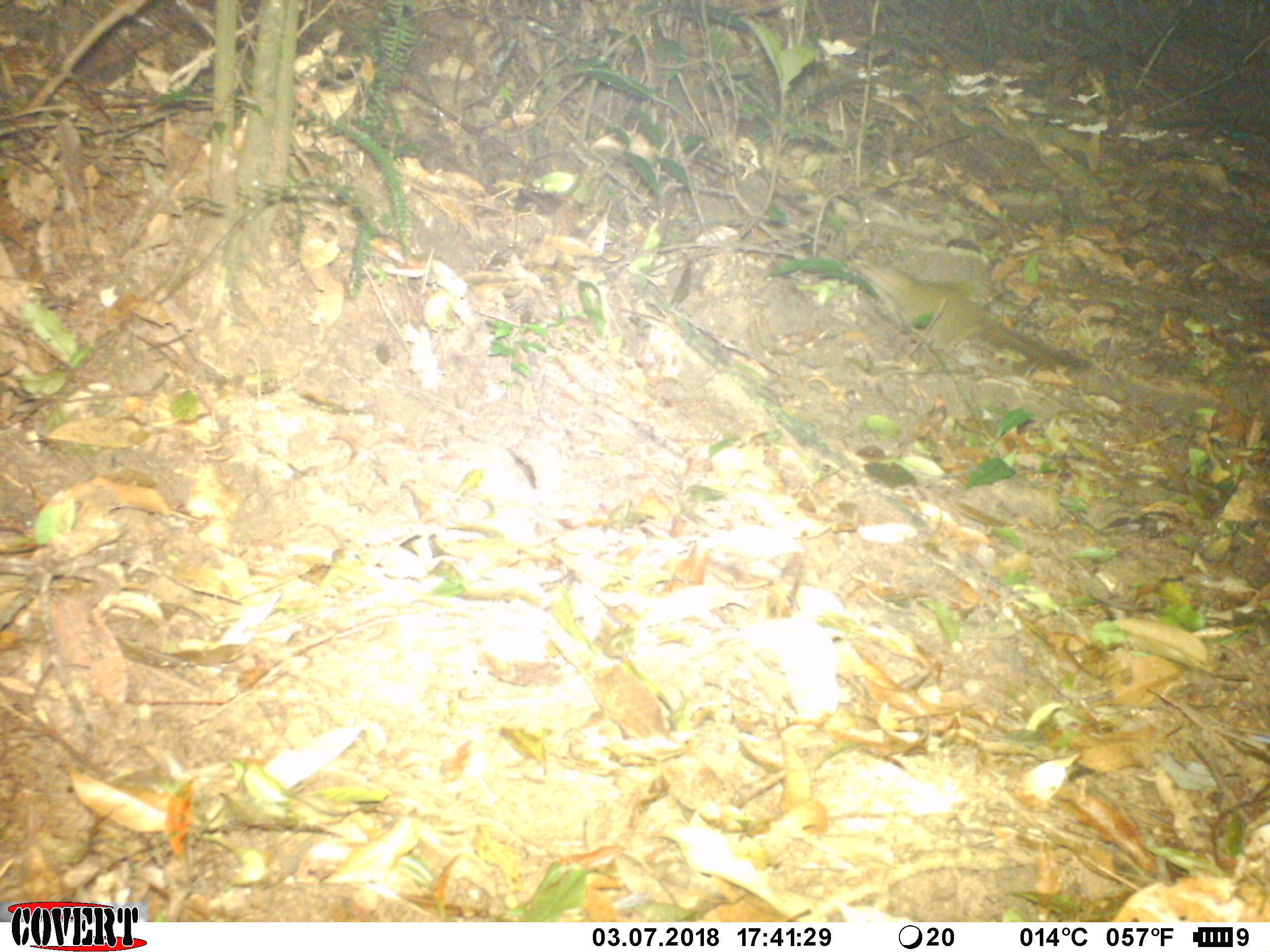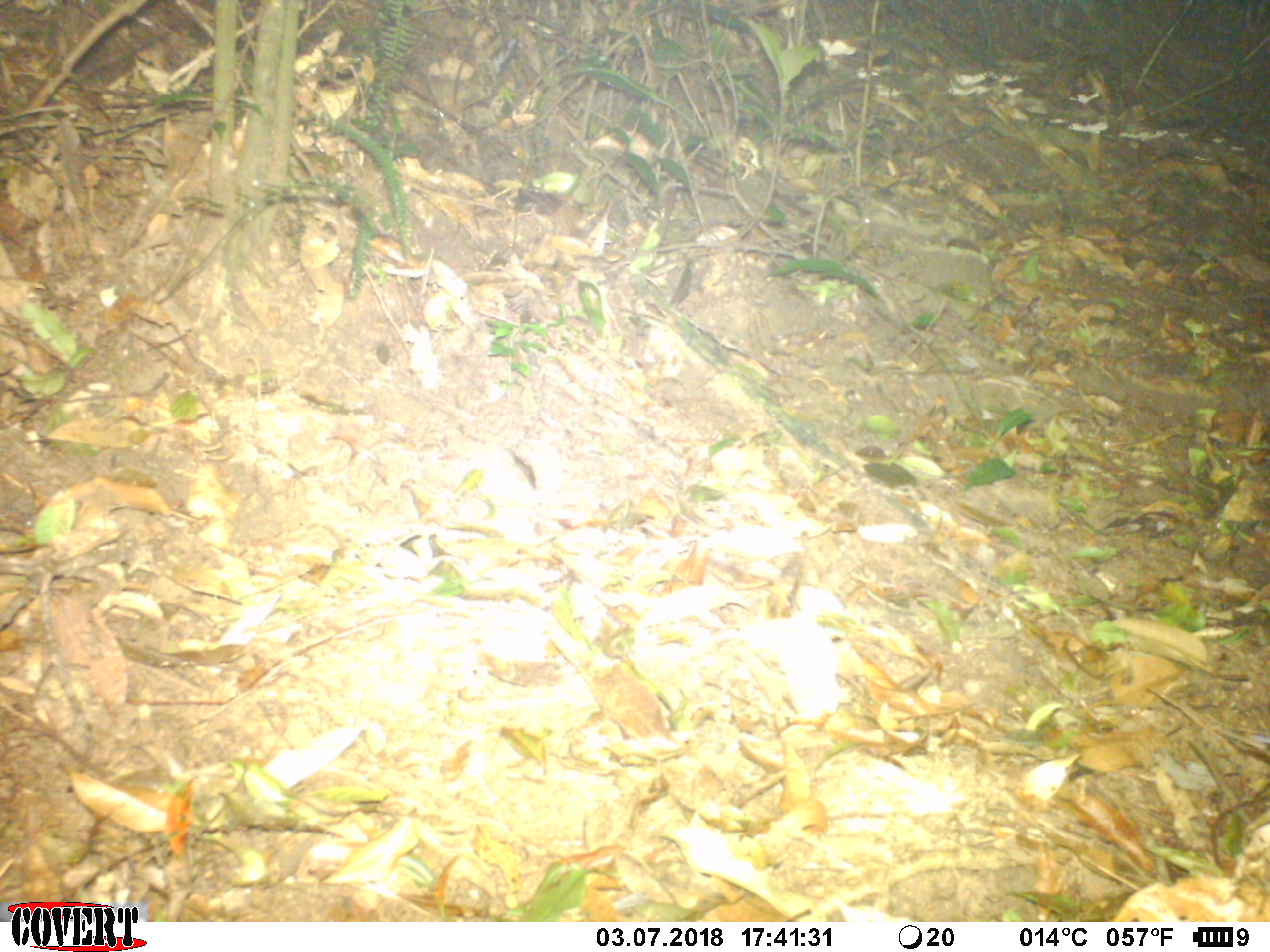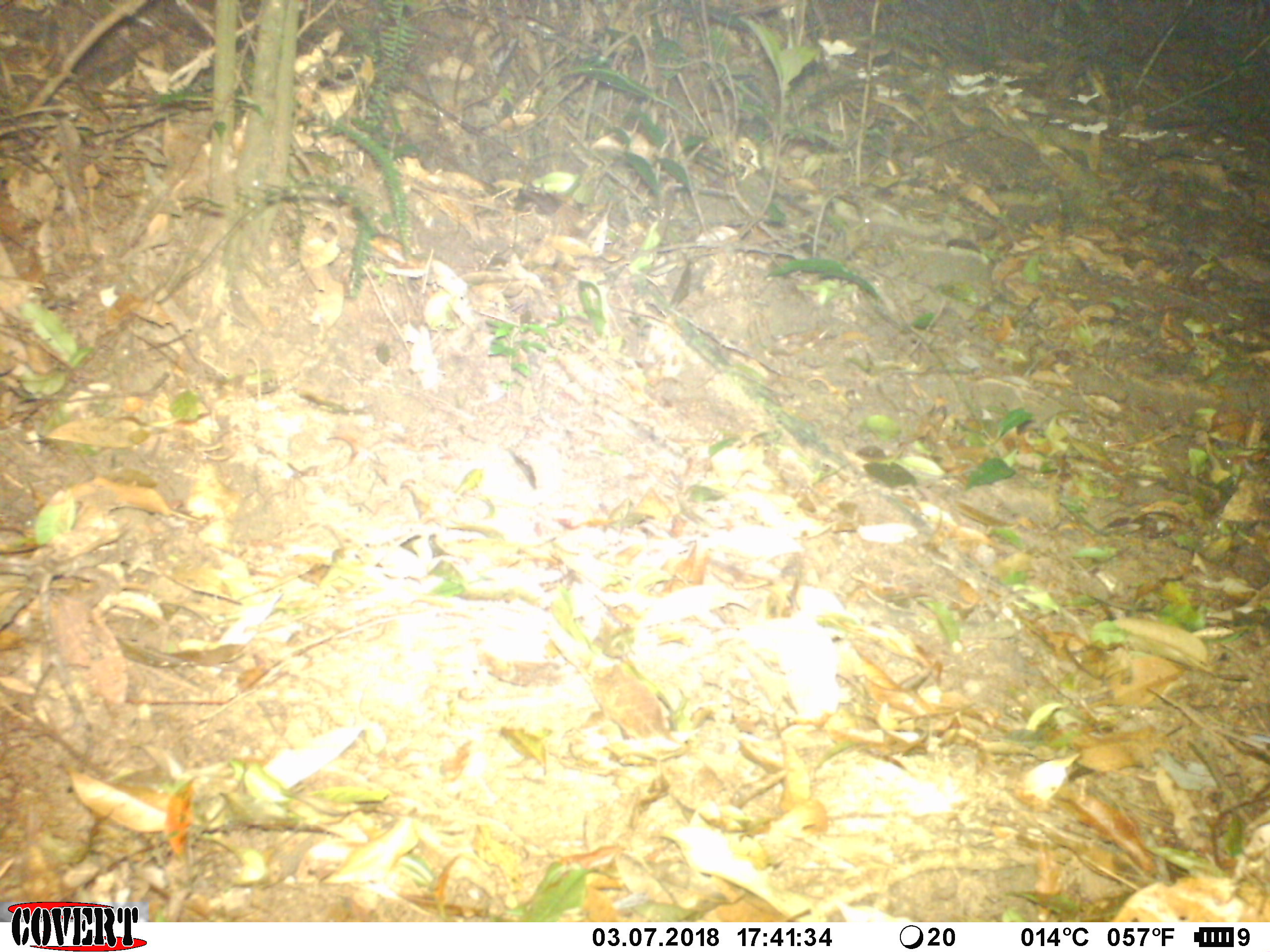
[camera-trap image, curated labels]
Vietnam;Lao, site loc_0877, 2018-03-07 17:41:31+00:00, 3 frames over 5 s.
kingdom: Animalia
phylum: Chordata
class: Mammalia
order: Scandentia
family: Tupaiidae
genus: Tupaia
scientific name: Tupaia belangeri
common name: northern treeshrew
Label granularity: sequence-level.